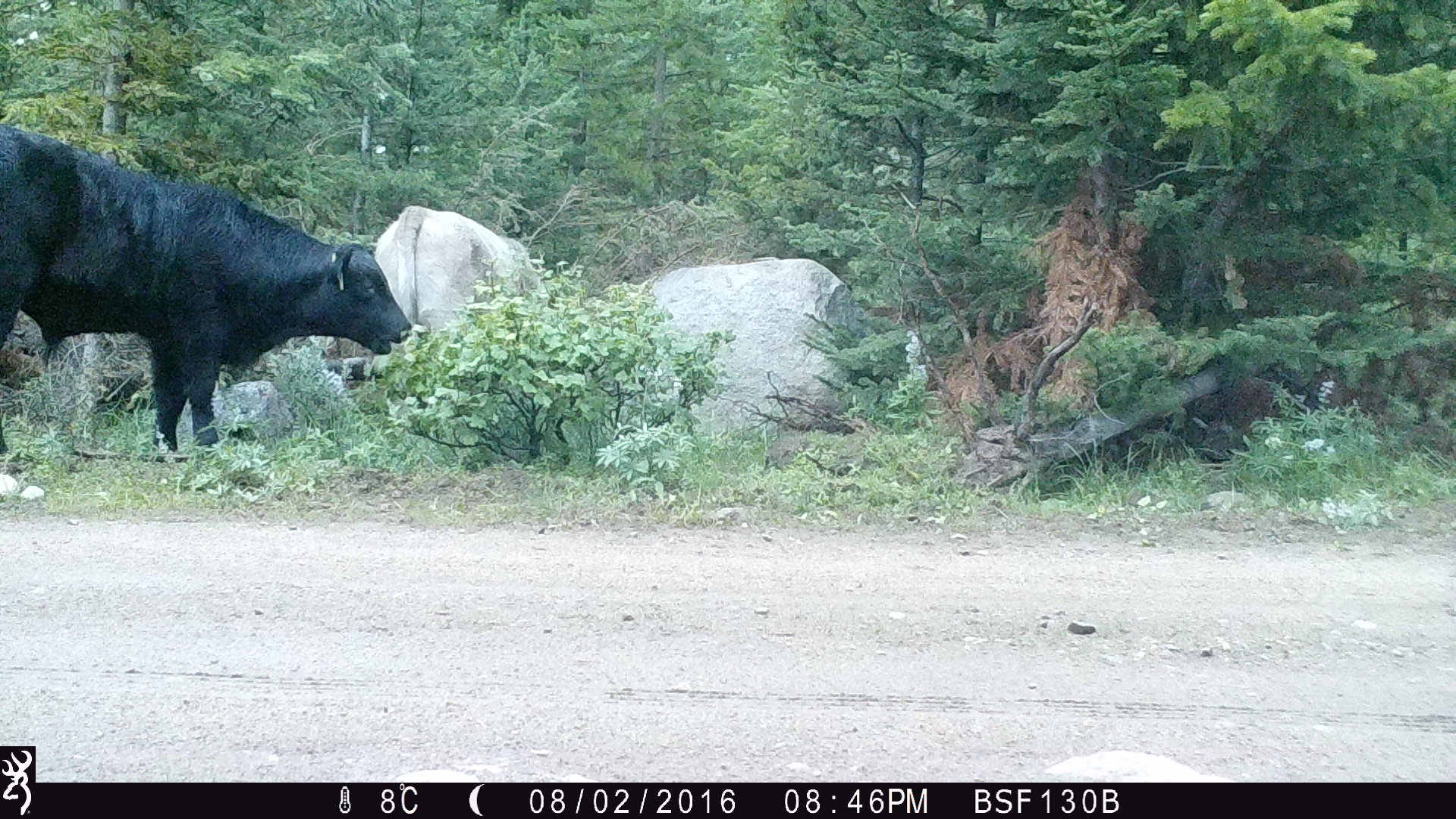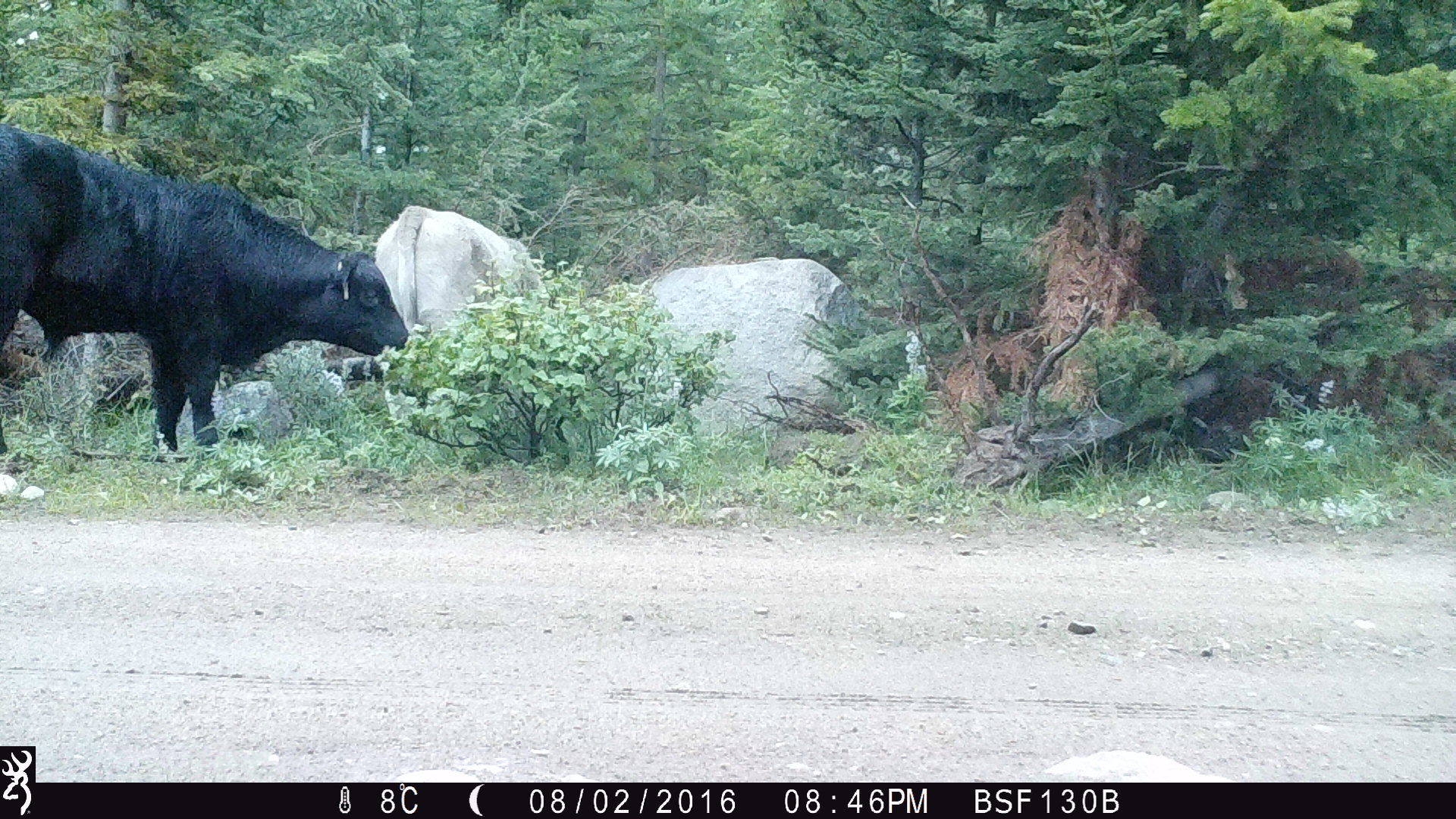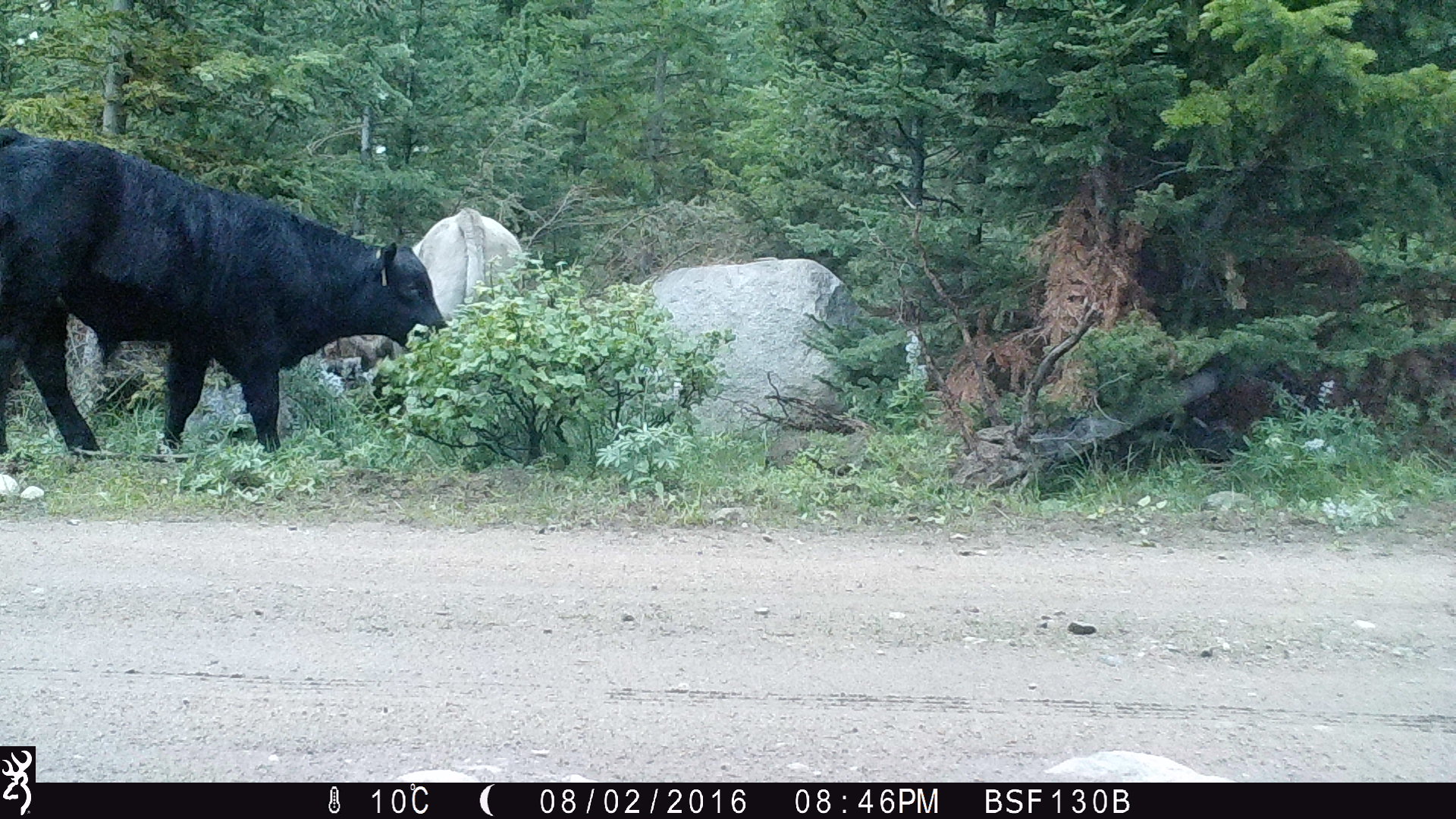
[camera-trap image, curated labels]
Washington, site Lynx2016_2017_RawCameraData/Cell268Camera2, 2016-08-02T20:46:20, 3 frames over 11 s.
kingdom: Animalia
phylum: Chordata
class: Mammalia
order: Artiodactyla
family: Bovidae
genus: Bos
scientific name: Bos taurus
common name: domestic cattle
Domestic cattle (Bos taurus). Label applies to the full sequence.